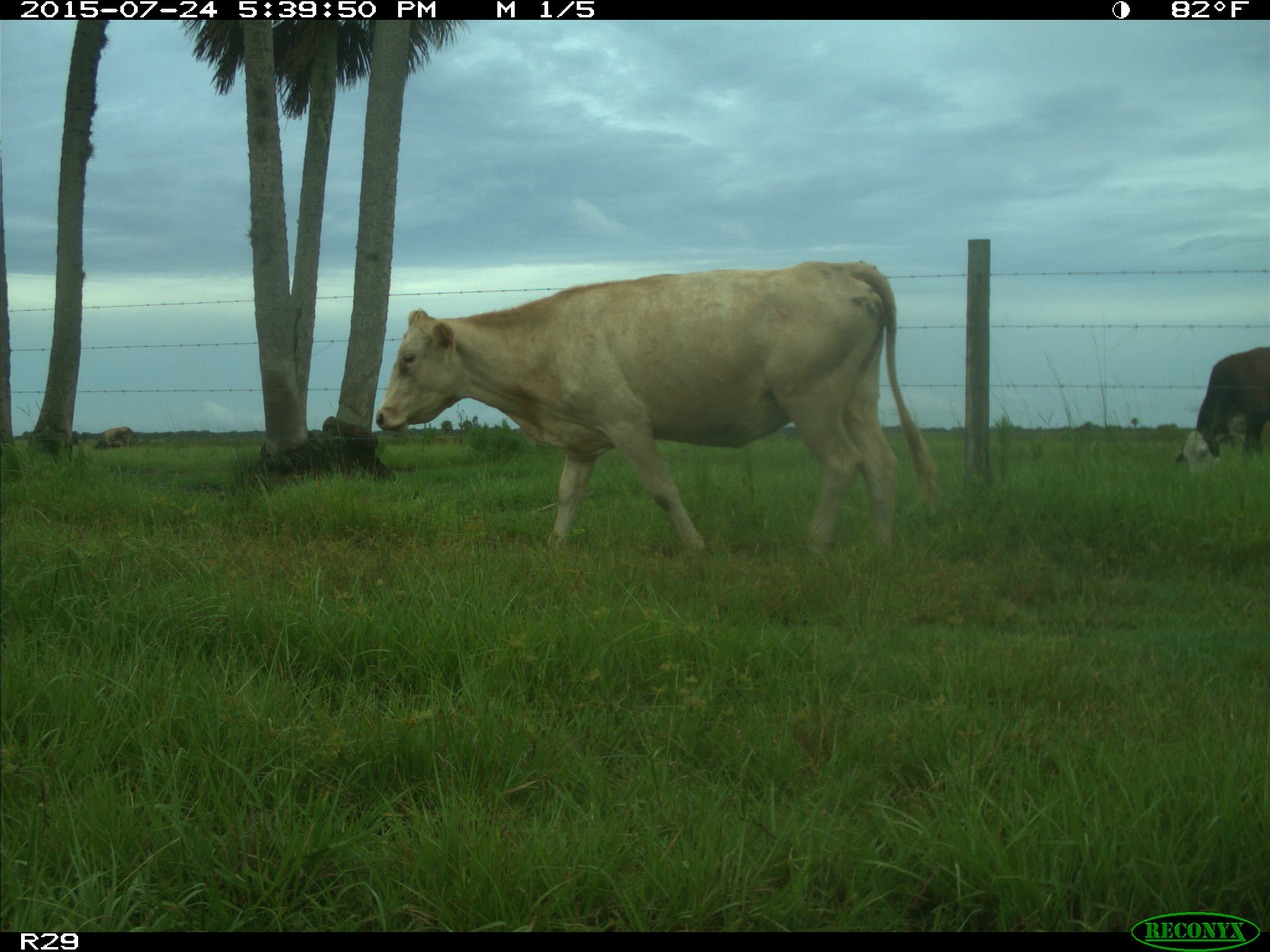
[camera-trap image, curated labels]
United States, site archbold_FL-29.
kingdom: Animalia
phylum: Chordata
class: Mammalia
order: Artiodactyla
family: Bovidae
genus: Bos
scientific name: Bos taurus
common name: domestic cow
Bos taurus (domestic cow).